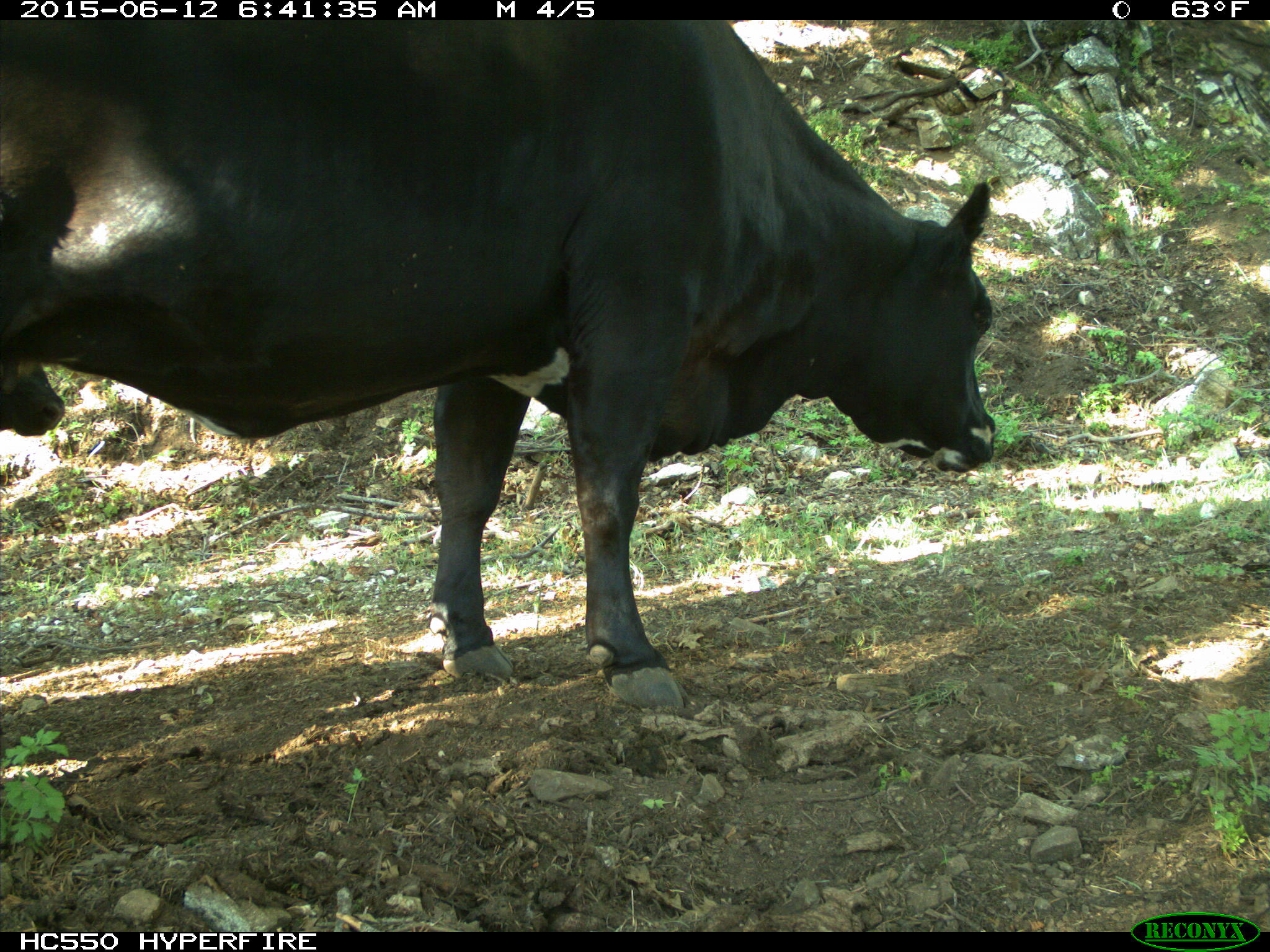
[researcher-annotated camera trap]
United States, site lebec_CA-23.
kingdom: Animalia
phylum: Chordata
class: Mammalia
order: Artiodactyla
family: Bovidae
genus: Bos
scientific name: Bos taurus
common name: domestic cow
Bos taurus (domestic cow).